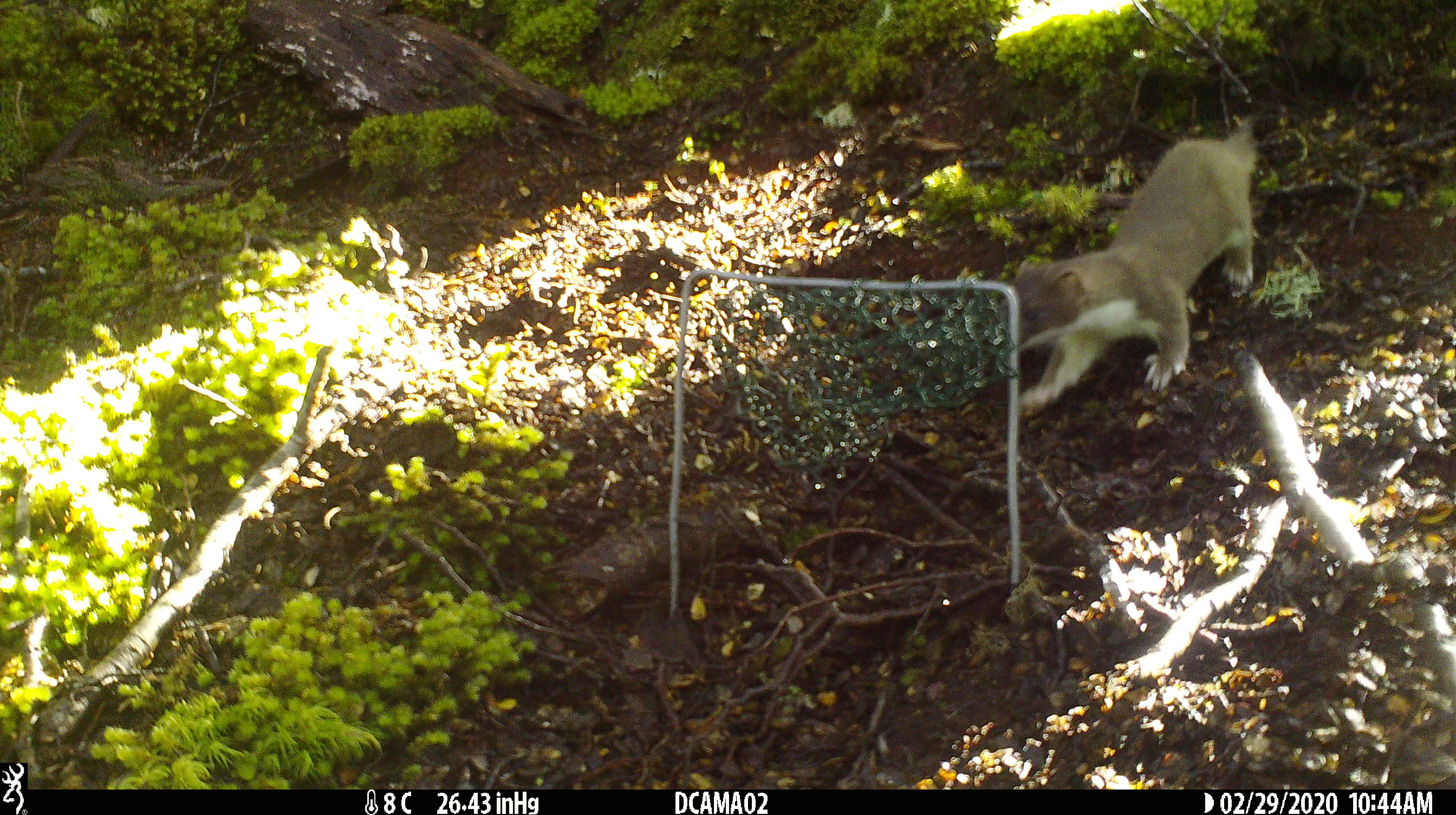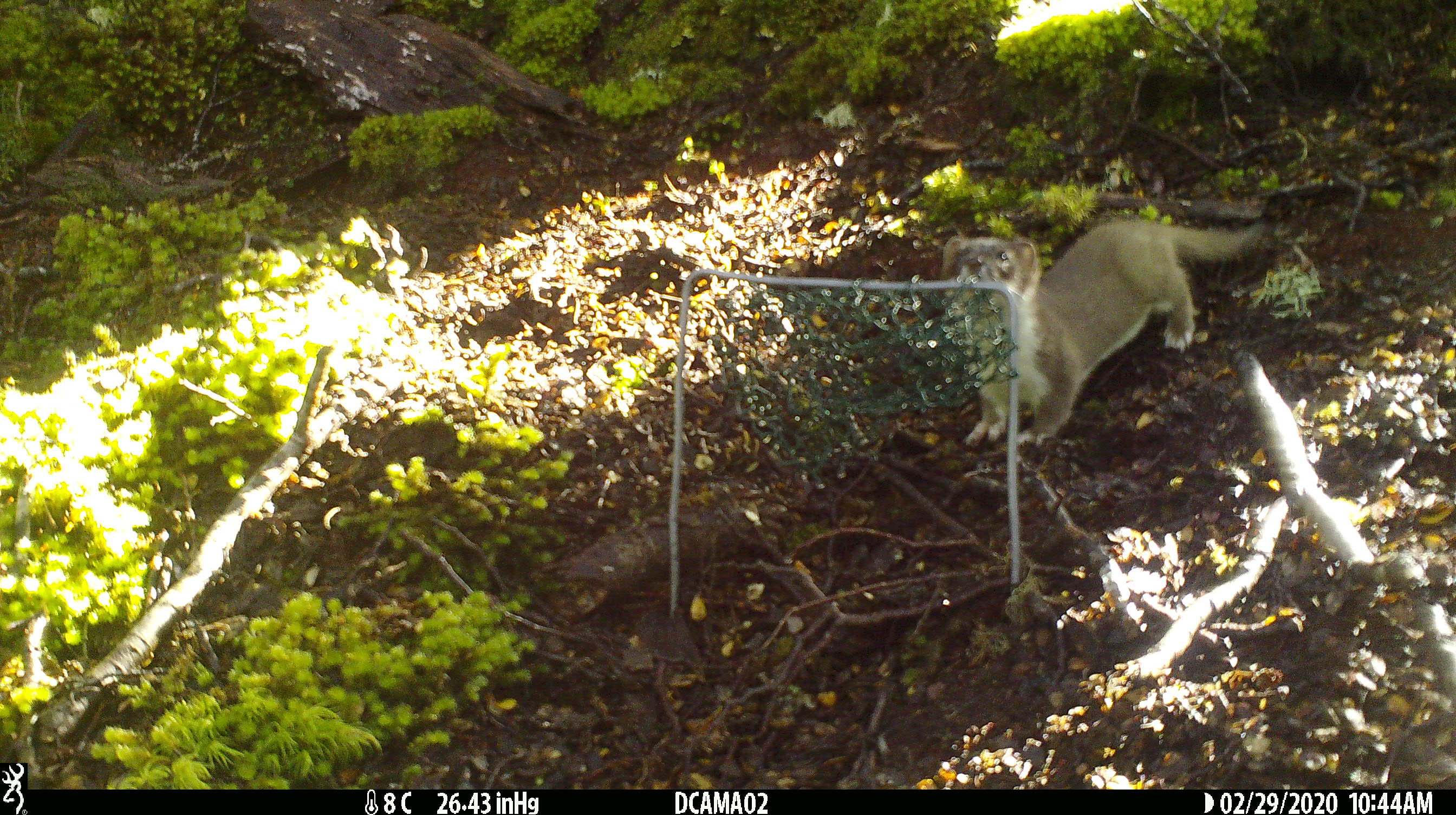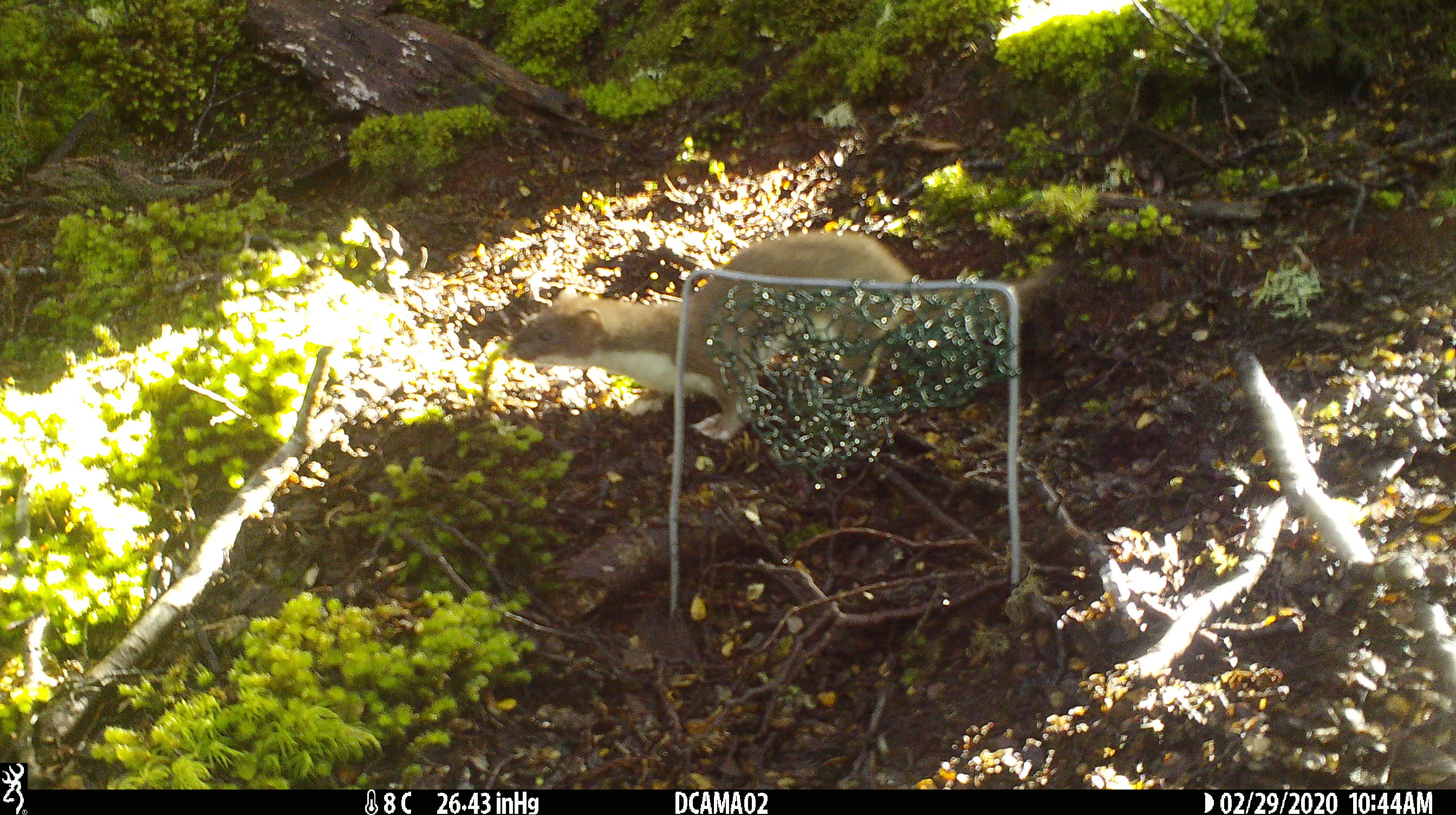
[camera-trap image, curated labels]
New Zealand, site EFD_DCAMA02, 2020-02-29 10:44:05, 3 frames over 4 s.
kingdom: Animalia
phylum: Chordata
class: Mammalia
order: Carnivora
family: Mustelidae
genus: Mustela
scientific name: Mustela erminea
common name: stoat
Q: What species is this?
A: Stoat (Mustela erminea).